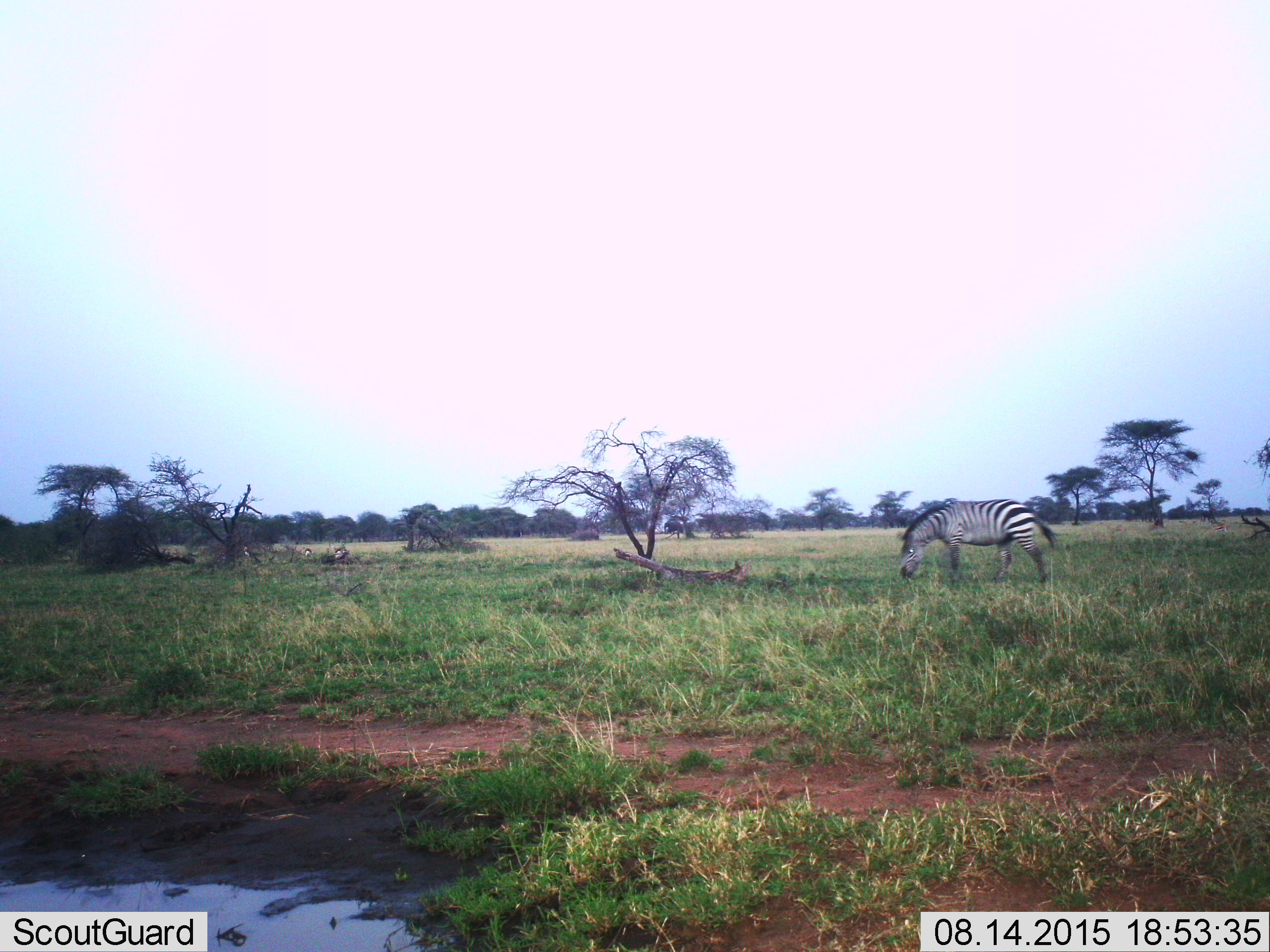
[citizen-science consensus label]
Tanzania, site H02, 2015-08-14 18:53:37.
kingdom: Animalia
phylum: Chordata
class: Mammalia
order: Perissodactyla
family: Equidae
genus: Equus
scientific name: Equus quagga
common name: plains zebra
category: zebra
Zebra (plains zebra) (Equus quagga), count 1. Behavior (volunteer vote fractions): standing 22%, resting 0%, moving 22%, interacting 0%. Young present (vote fraction): 0%. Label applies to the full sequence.